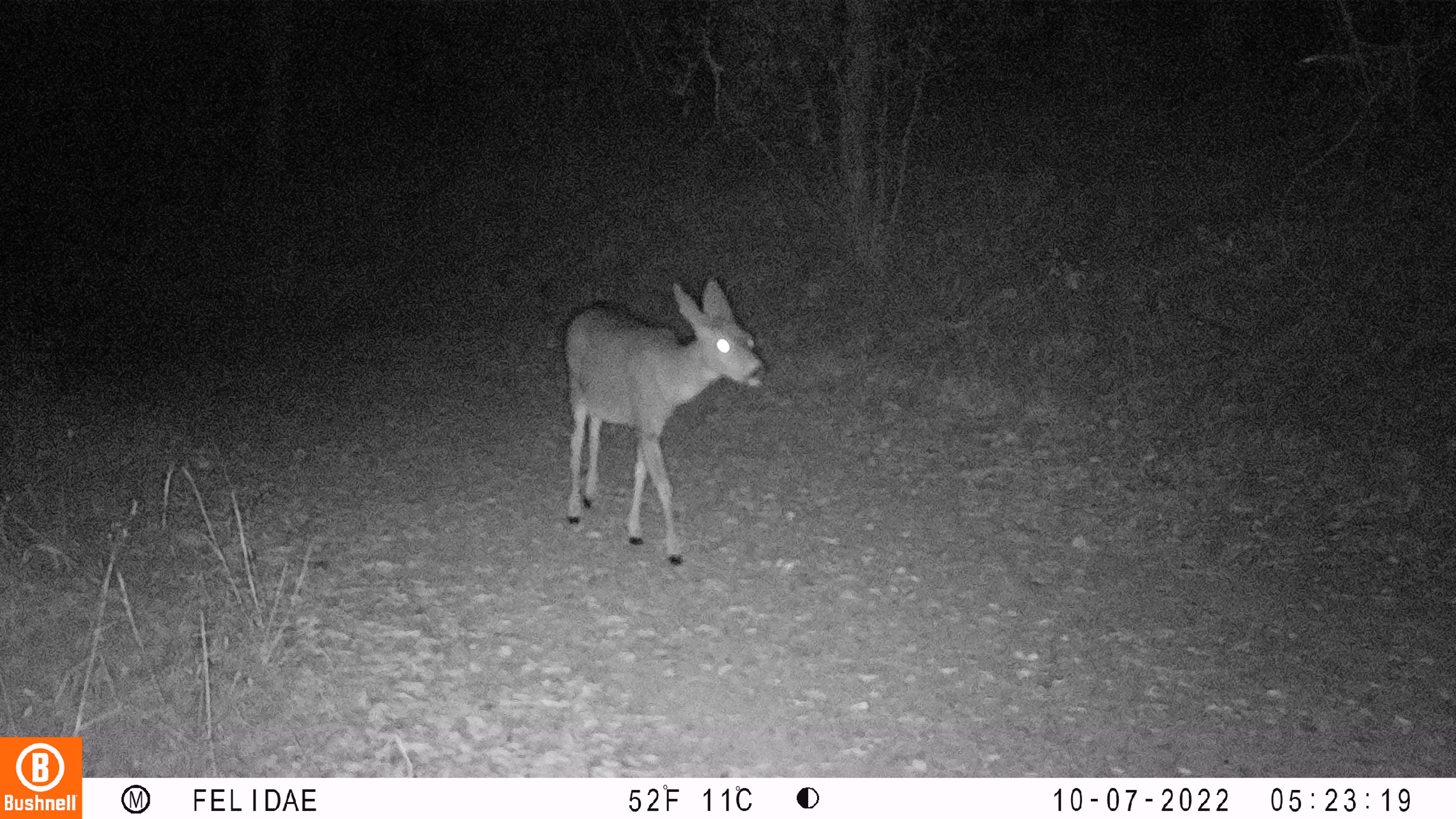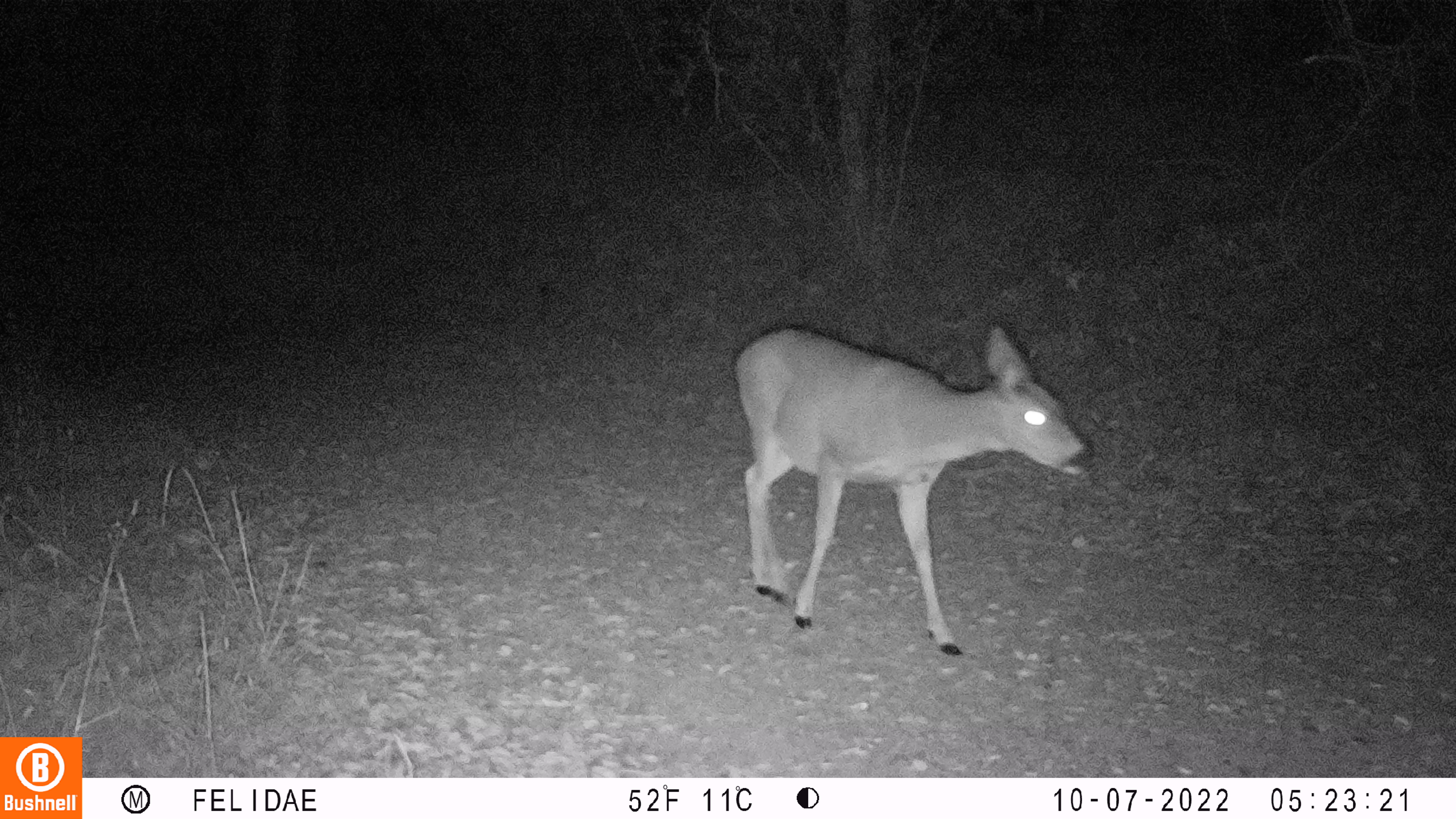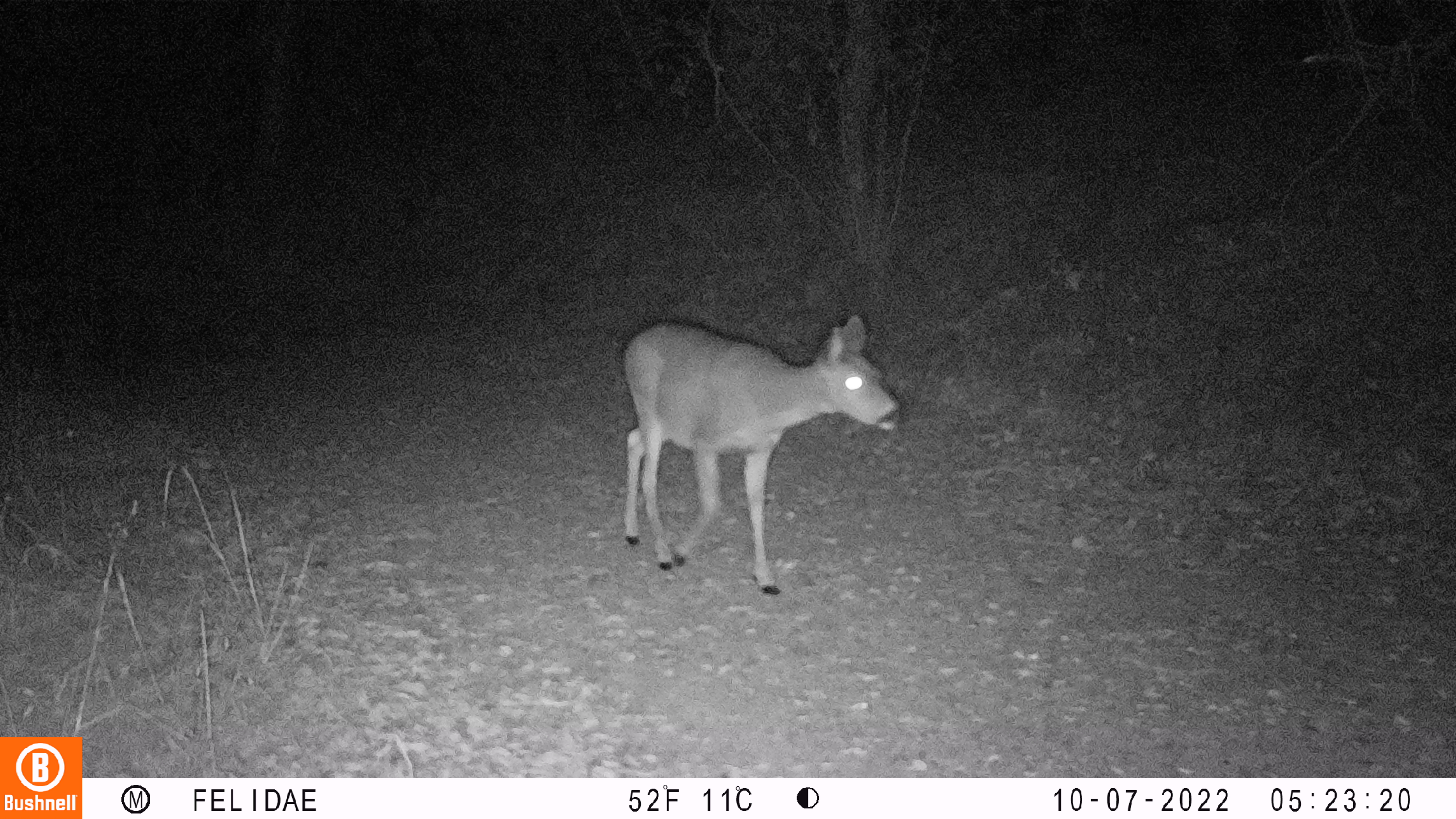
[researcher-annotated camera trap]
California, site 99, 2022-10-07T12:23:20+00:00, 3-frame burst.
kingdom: Animalia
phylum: Chordata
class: Mammalia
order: Artiodactyla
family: Cervidae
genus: Odocoileus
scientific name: Odocoileus hemionus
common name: mule deer